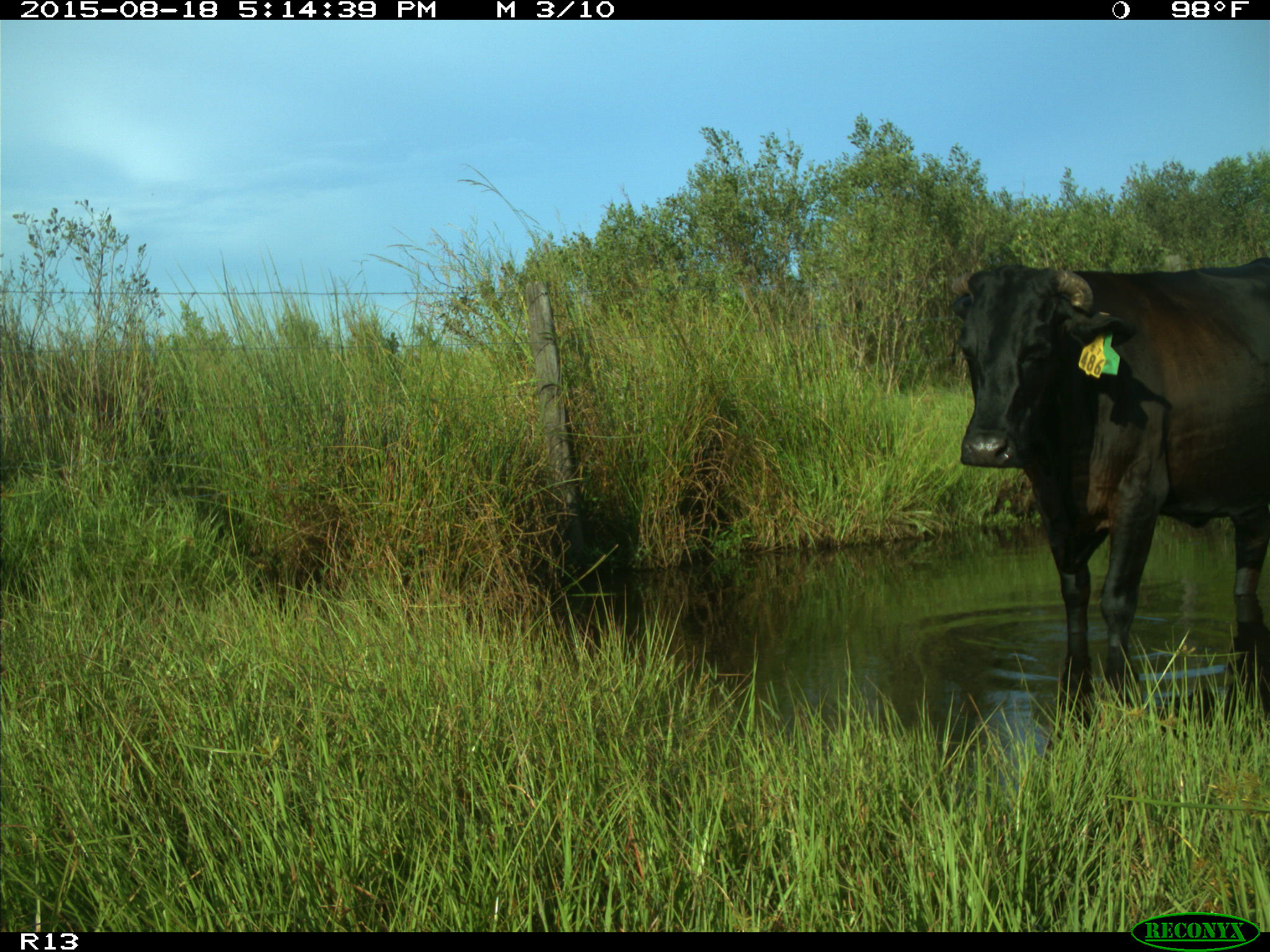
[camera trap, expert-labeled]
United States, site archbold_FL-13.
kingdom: Animalia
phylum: Chordata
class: Mammalia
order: Artiodactyla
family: Bovidae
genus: Bos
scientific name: Bos taurus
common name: domestic cow